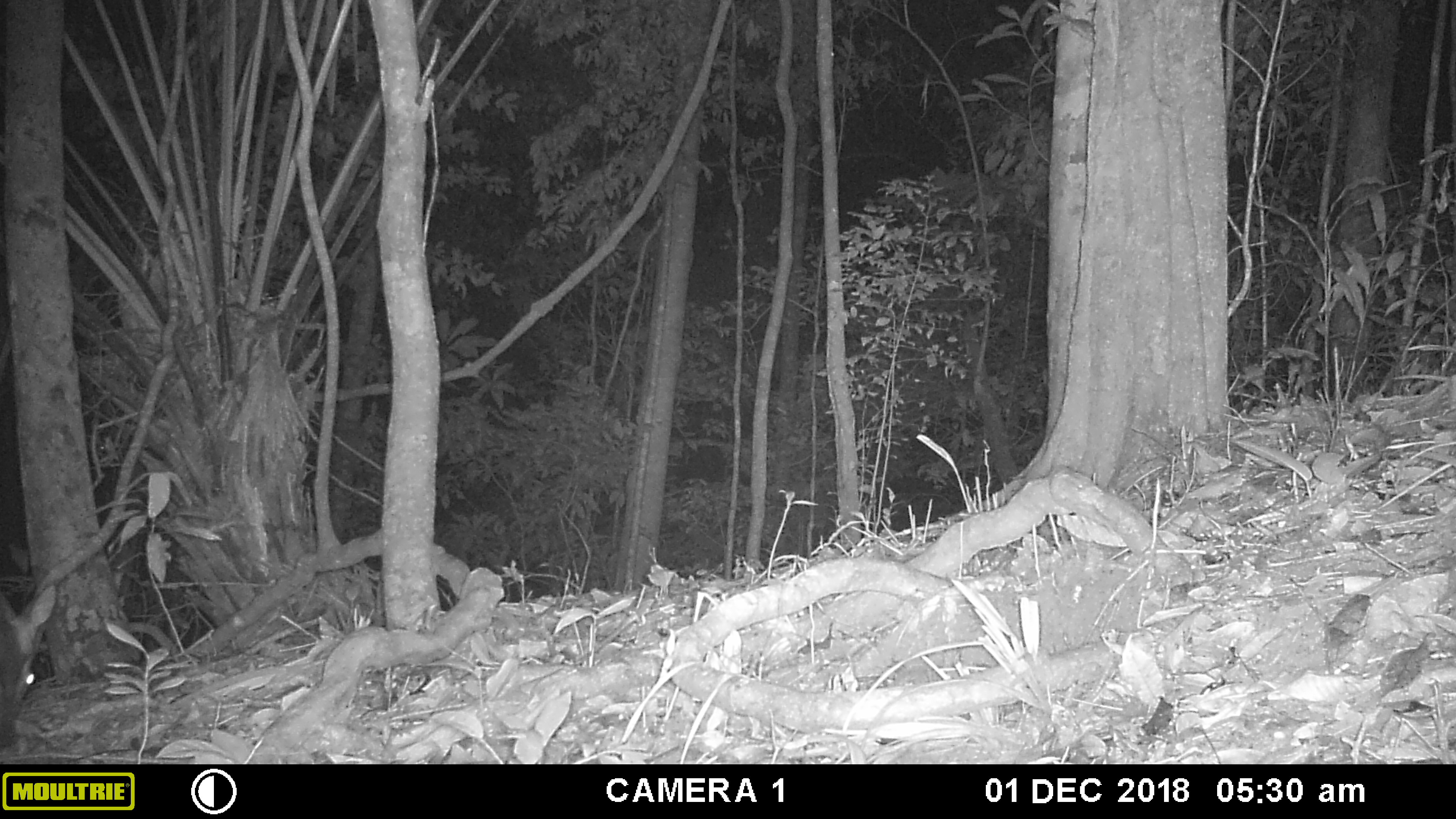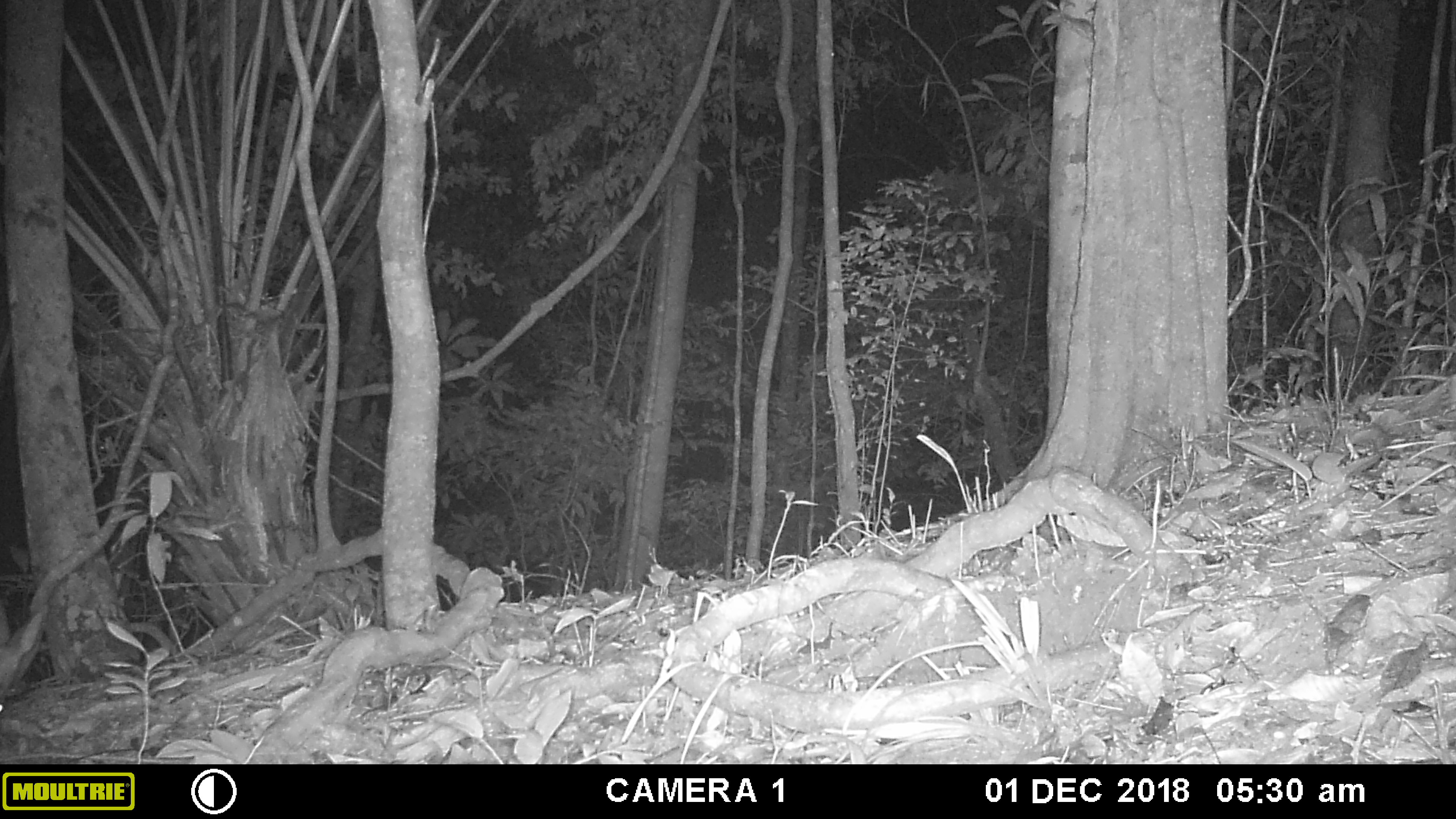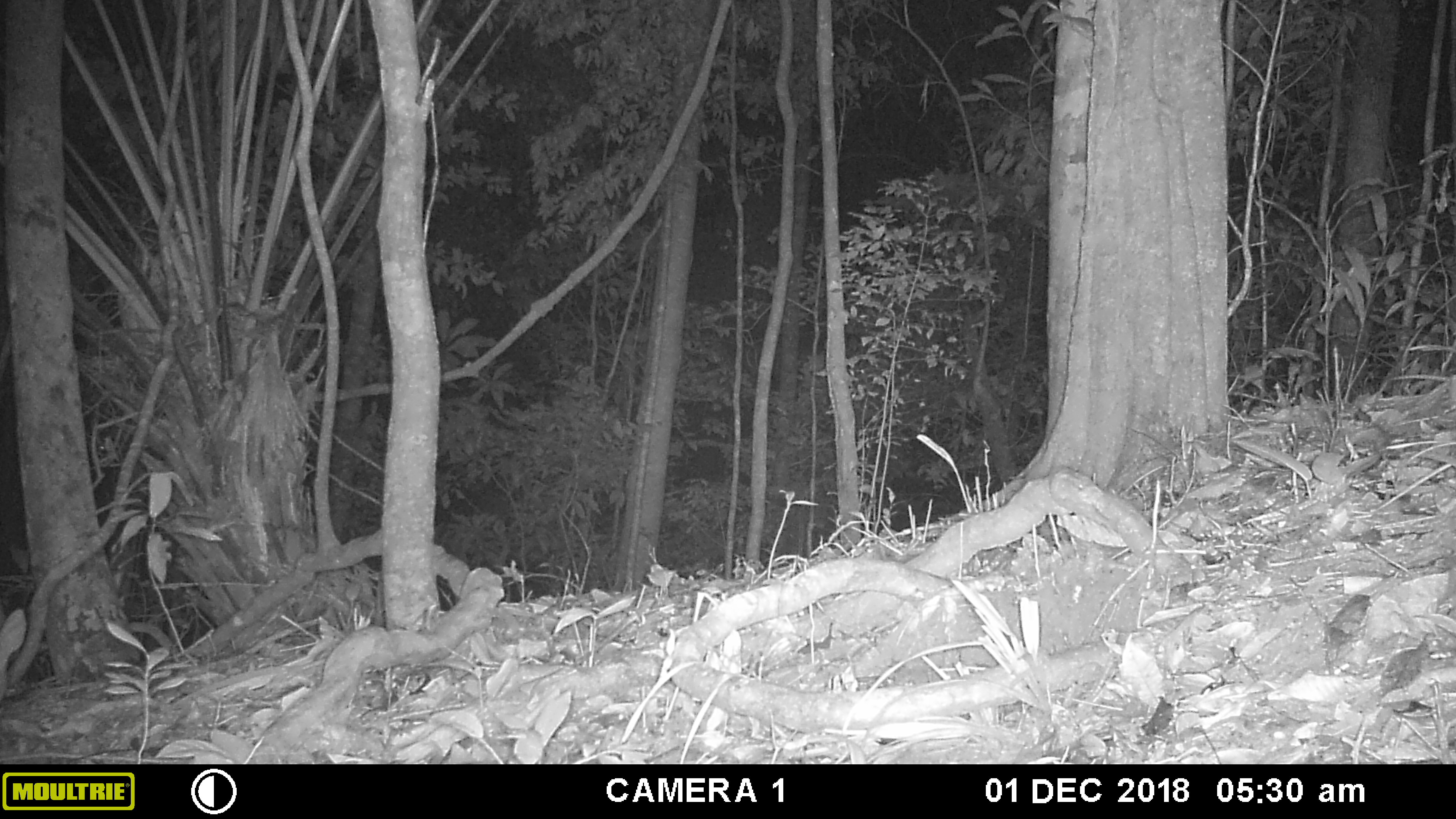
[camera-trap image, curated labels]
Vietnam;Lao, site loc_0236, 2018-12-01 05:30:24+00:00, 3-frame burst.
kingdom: Animalia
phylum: Chordata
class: Mammalia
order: Artiodactyla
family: Cervidae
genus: Muntiacus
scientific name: Muntiacus vuquangensis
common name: large-antlered muntjac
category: large antlered muntjac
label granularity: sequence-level